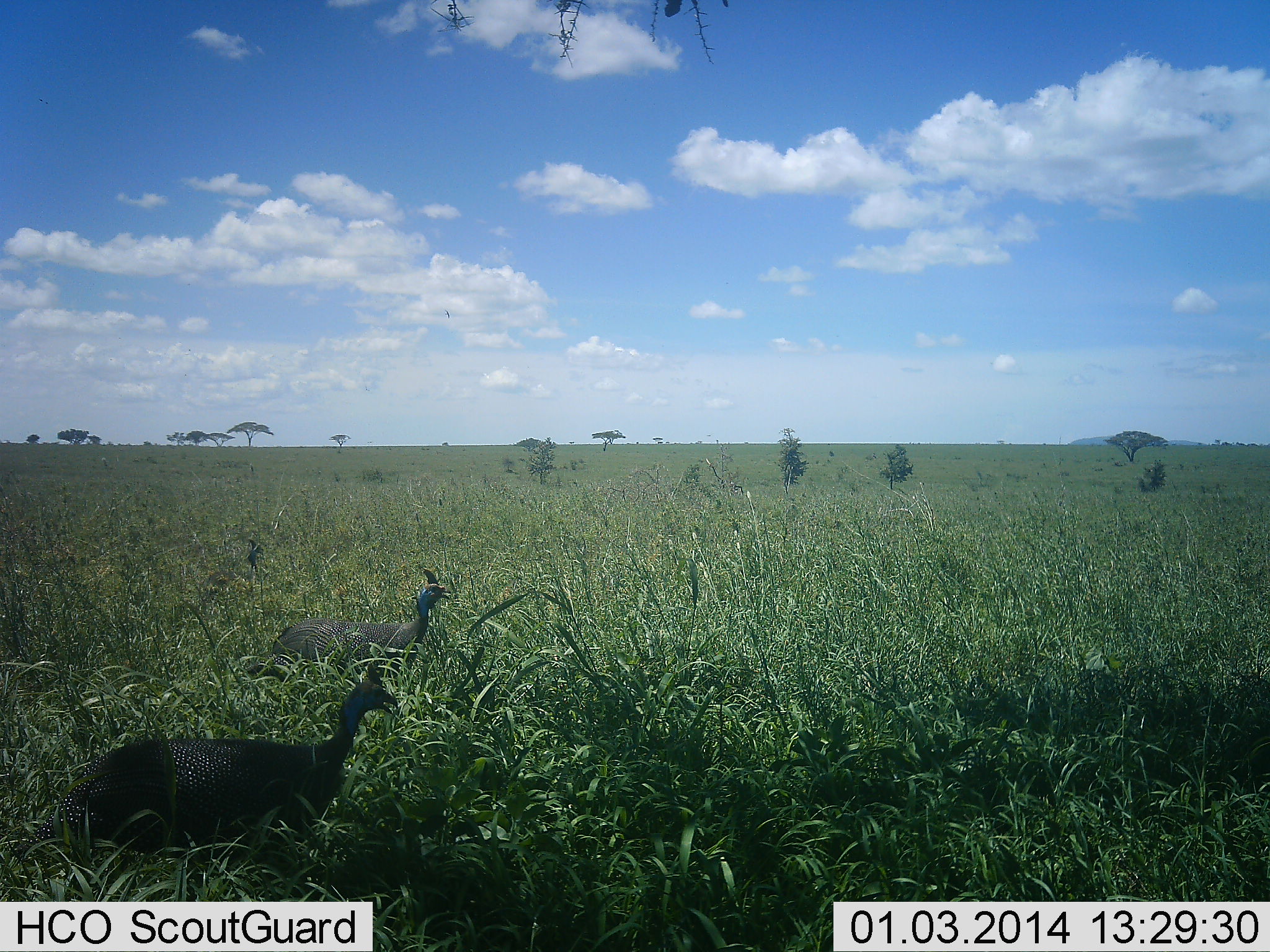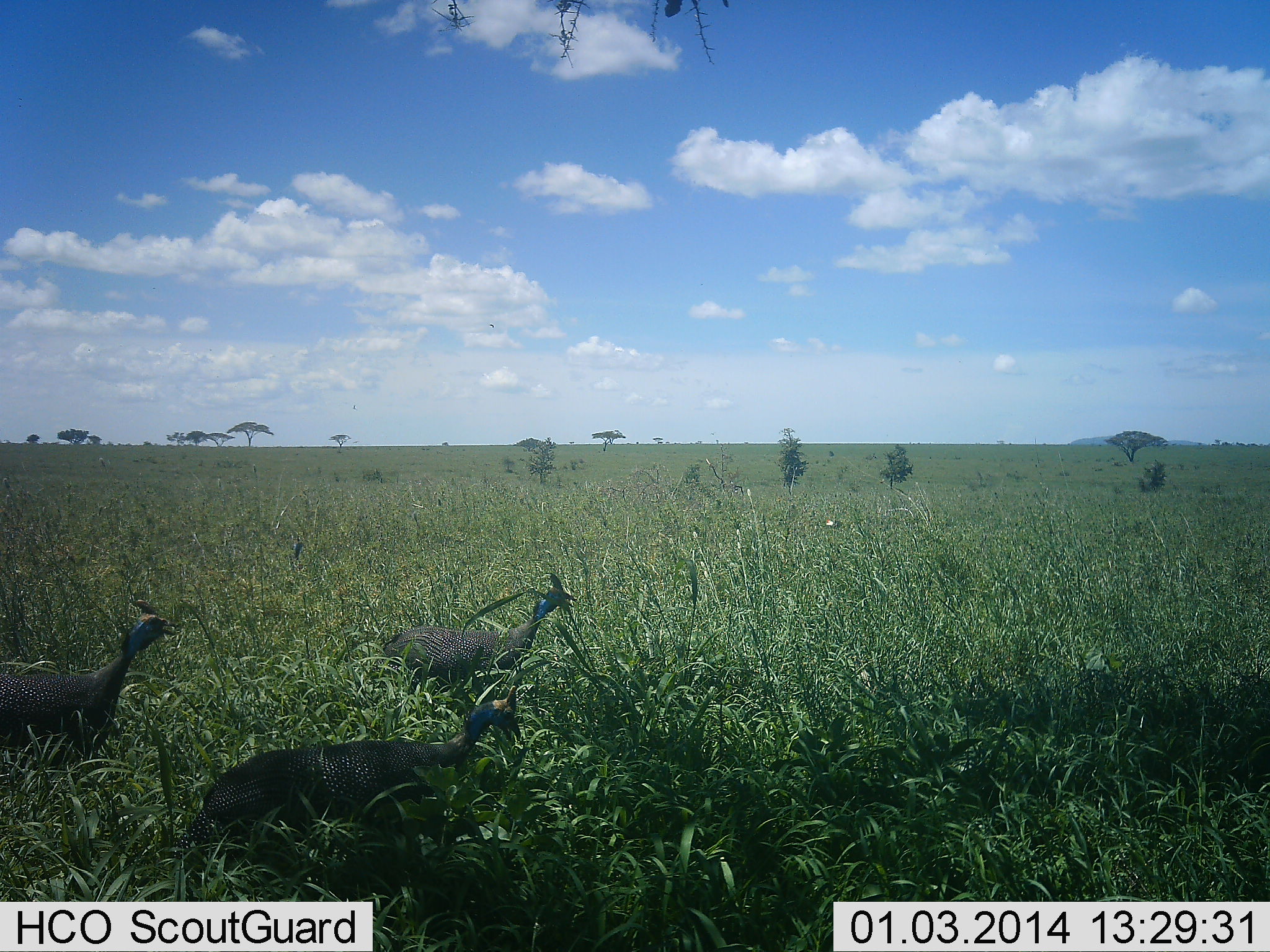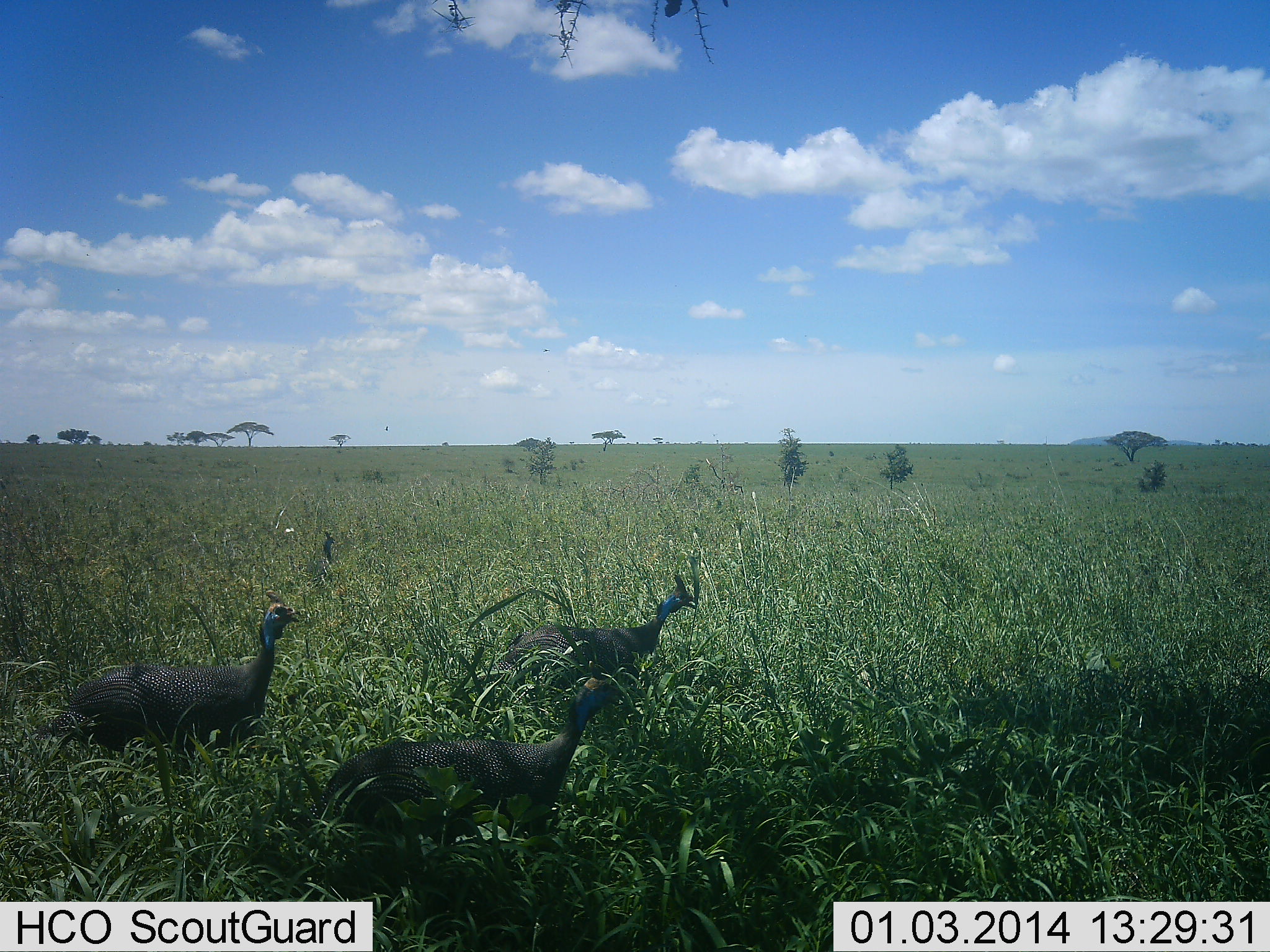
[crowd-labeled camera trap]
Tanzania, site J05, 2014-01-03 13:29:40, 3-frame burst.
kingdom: Animalia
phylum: Chordata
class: Aves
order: Galliformes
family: Numididae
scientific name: Numididae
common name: guinea fowl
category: guineafowl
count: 4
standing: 0%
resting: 0%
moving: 100%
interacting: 0%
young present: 0%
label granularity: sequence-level